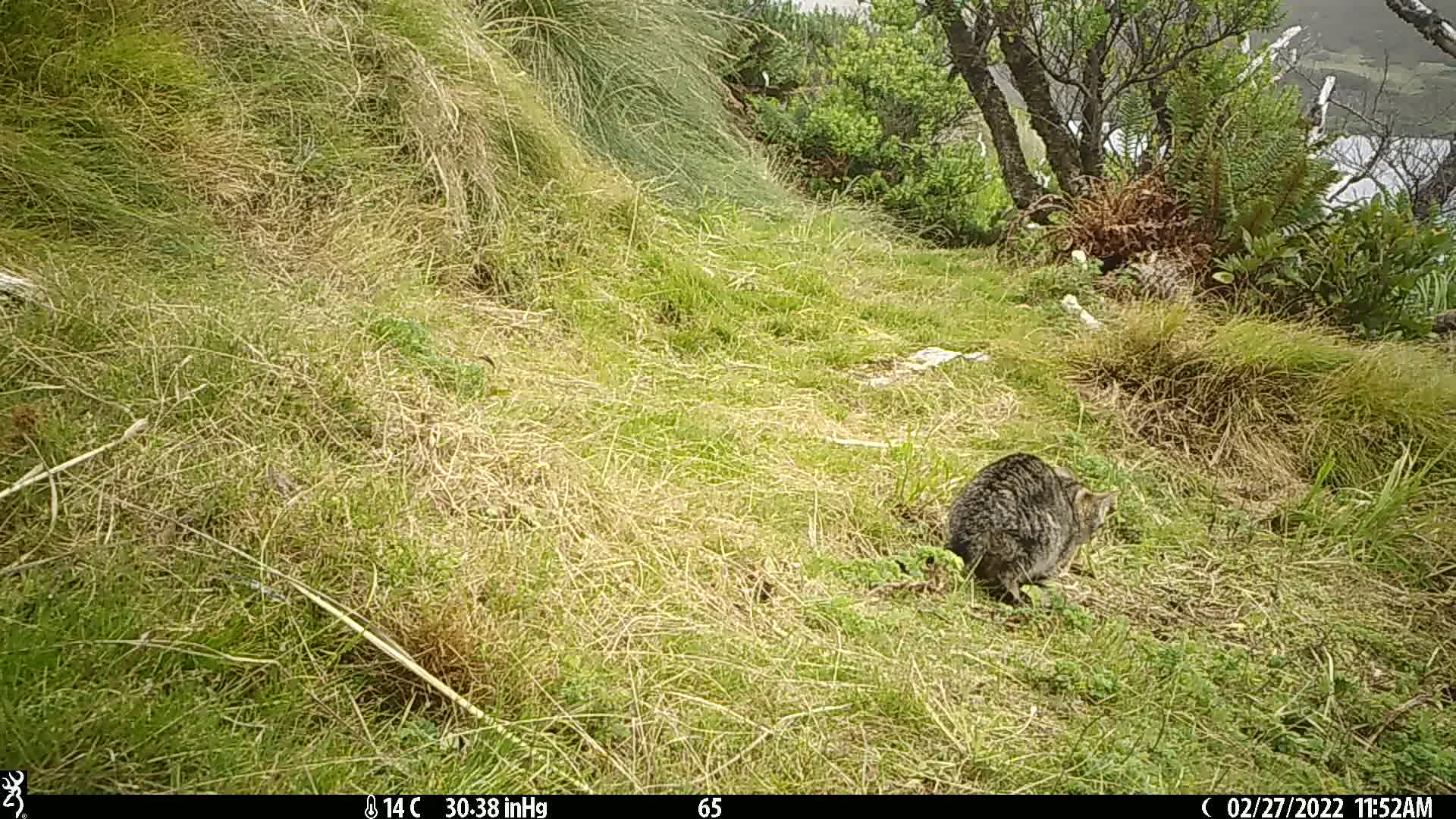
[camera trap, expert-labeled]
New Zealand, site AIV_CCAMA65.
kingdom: Animalia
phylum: Chordata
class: Mammalia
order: Carnivora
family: Felidae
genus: Felis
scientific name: Felis catus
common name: domestic cat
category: cat